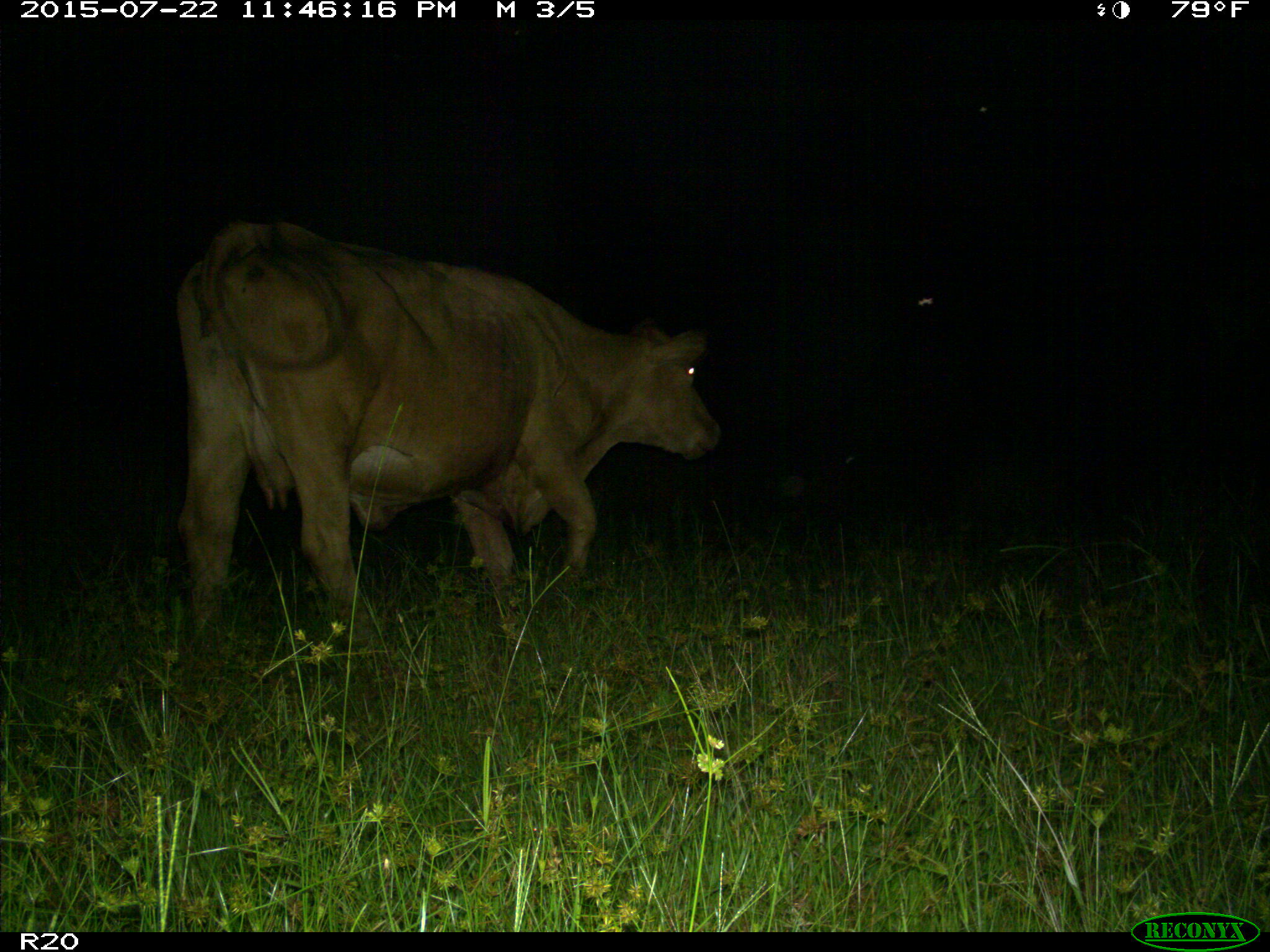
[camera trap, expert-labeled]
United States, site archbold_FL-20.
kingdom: Animalia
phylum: Chordata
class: Mammalia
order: Artiodactyla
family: Bovidae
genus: Bos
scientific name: Bos taurus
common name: domestic cow